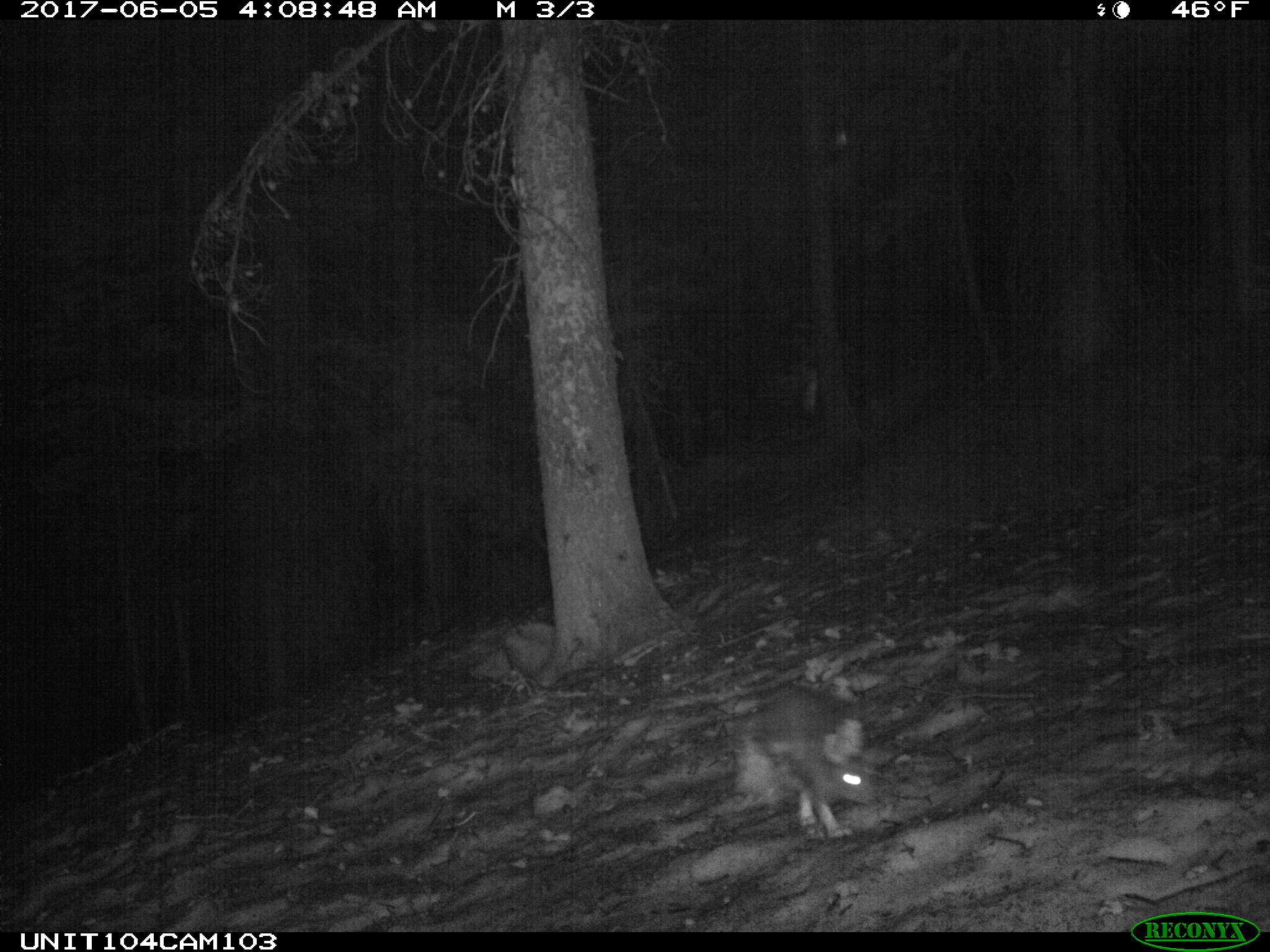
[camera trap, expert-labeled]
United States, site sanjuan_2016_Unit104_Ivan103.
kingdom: Animalia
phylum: Chordata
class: Mammalia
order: Lagomorpha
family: Leporidae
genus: Lepus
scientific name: Lepus americanus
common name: snowshoe hare